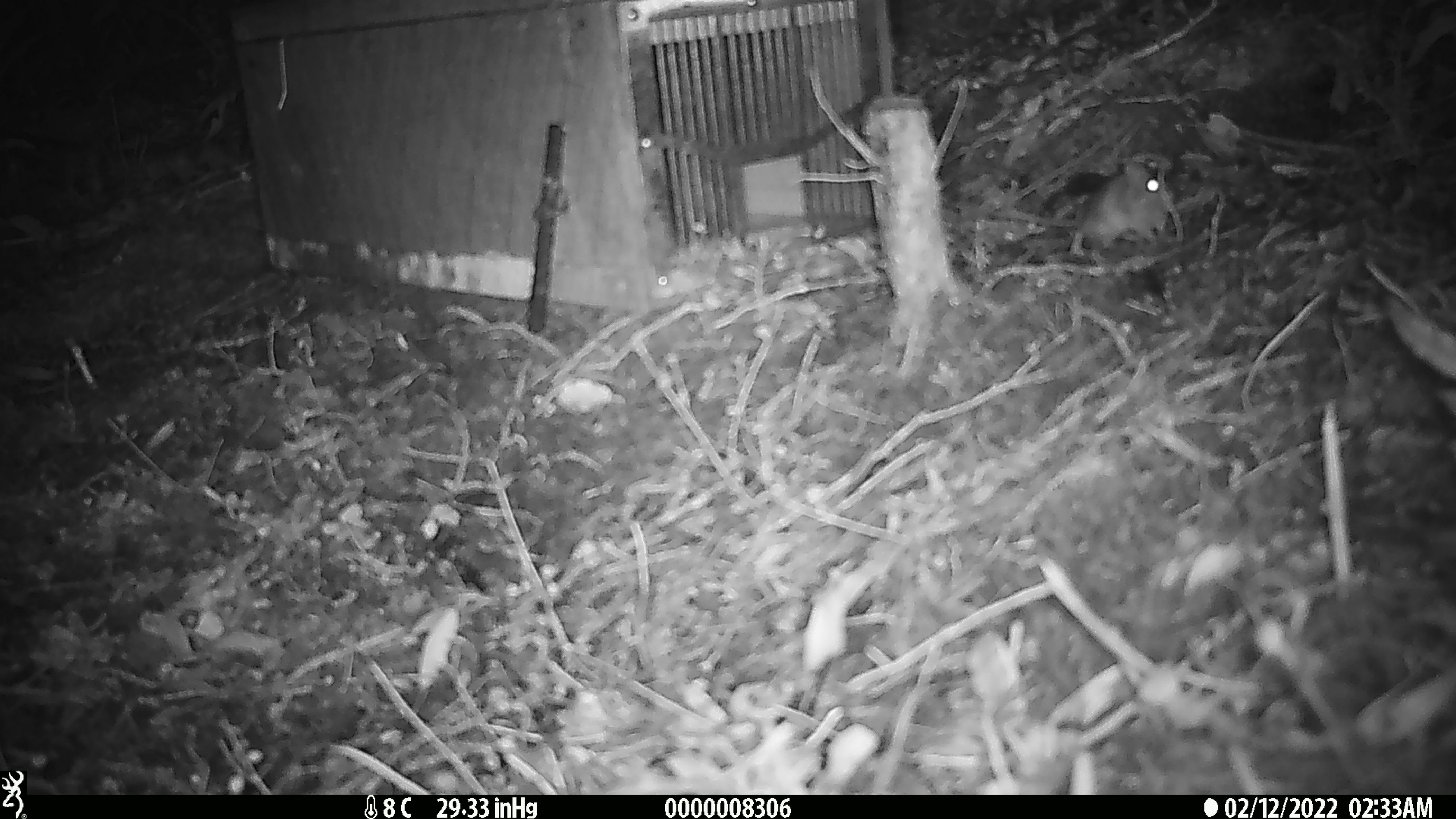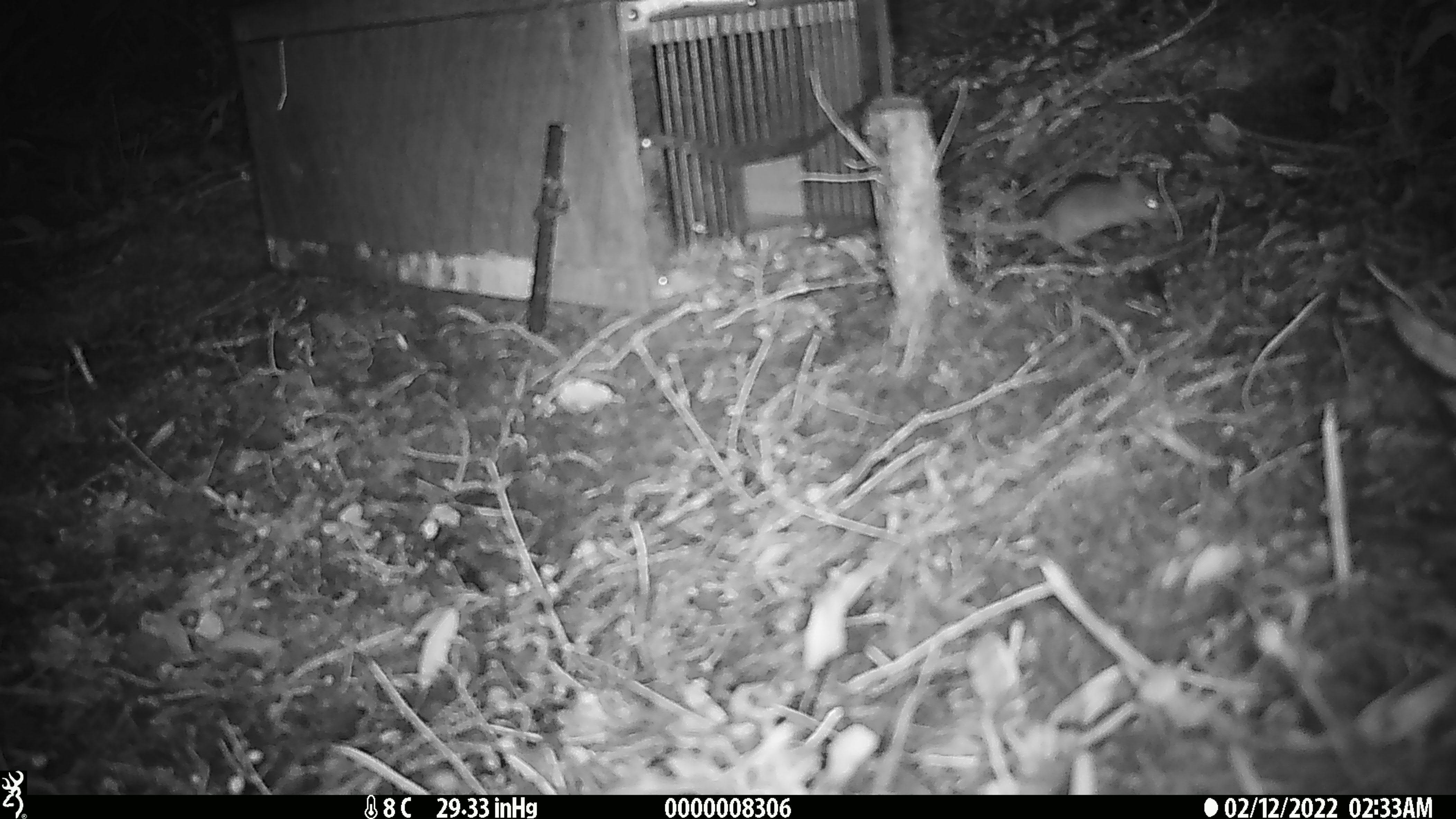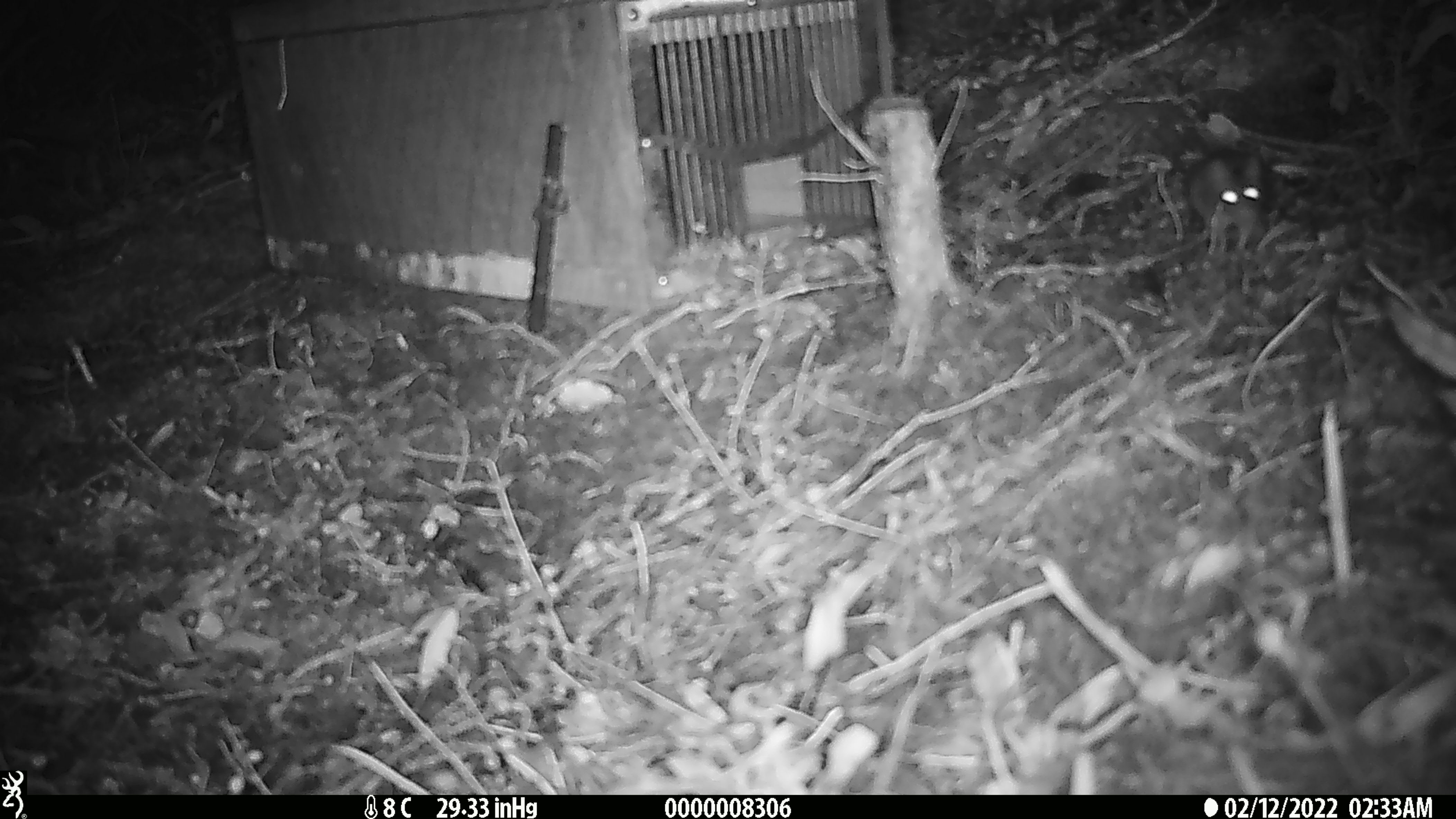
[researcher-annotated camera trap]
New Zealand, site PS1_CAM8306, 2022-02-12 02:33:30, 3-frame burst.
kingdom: Animalia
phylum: Chordata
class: Mammalia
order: Rodentia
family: Muridae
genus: Mus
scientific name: Mus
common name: mouse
Mouse (Mus).